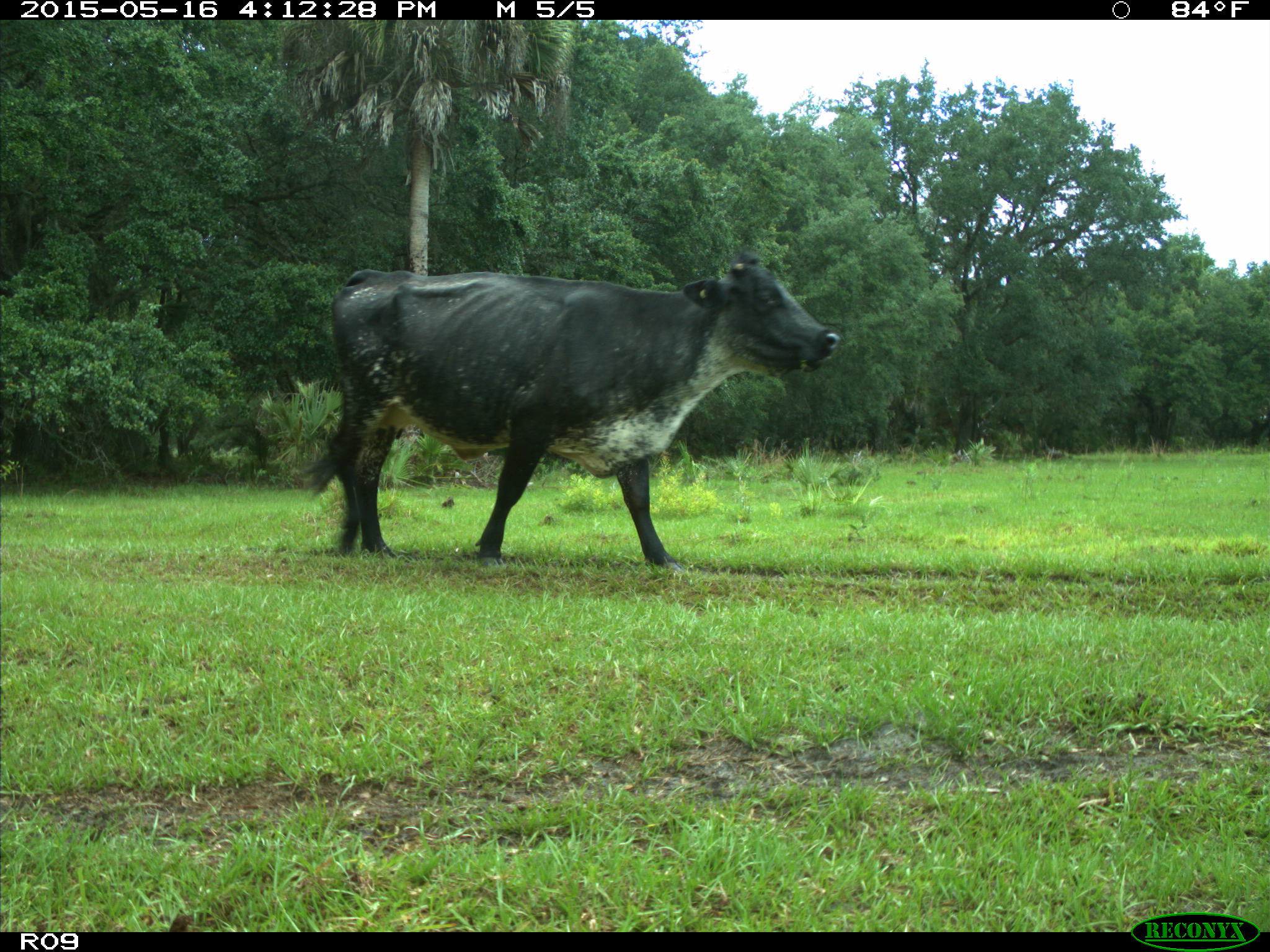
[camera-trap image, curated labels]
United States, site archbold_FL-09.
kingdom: Animalia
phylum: Chordata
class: Mammalia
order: Artiodactyla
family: Bovidae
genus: Bos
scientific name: Bos taurus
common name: domestic cow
Bos taurus (domestic cow).